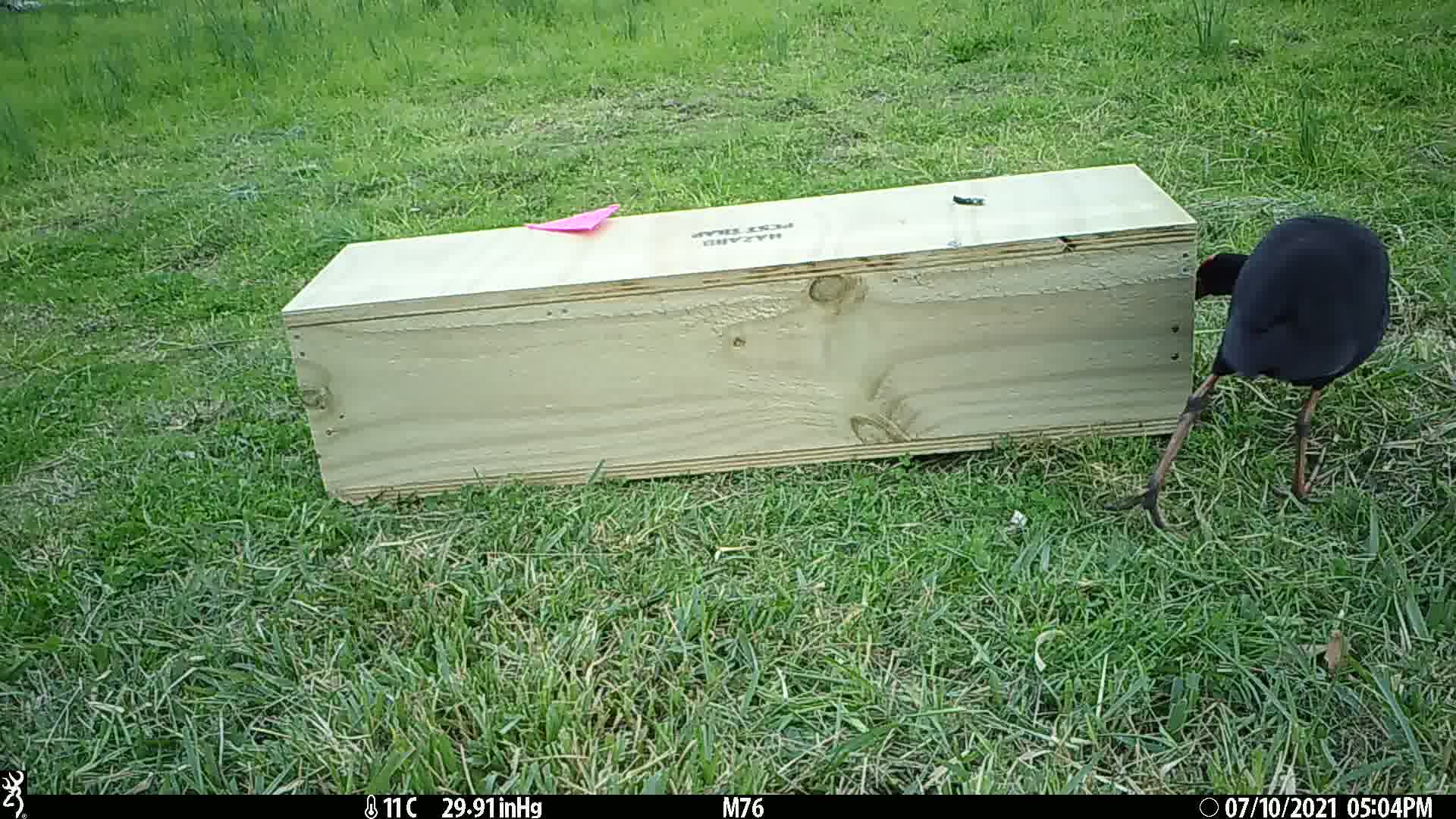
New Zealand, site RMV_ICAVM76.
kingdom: Animalia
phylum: Chordata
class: Aves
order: Gruiformes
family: Rallidae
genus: Porphyrio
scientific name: Porphyrio melanotus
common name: australasian swamphen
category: pukeko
Pukeko (australasian swamphen) (Porphyrio melanotus).